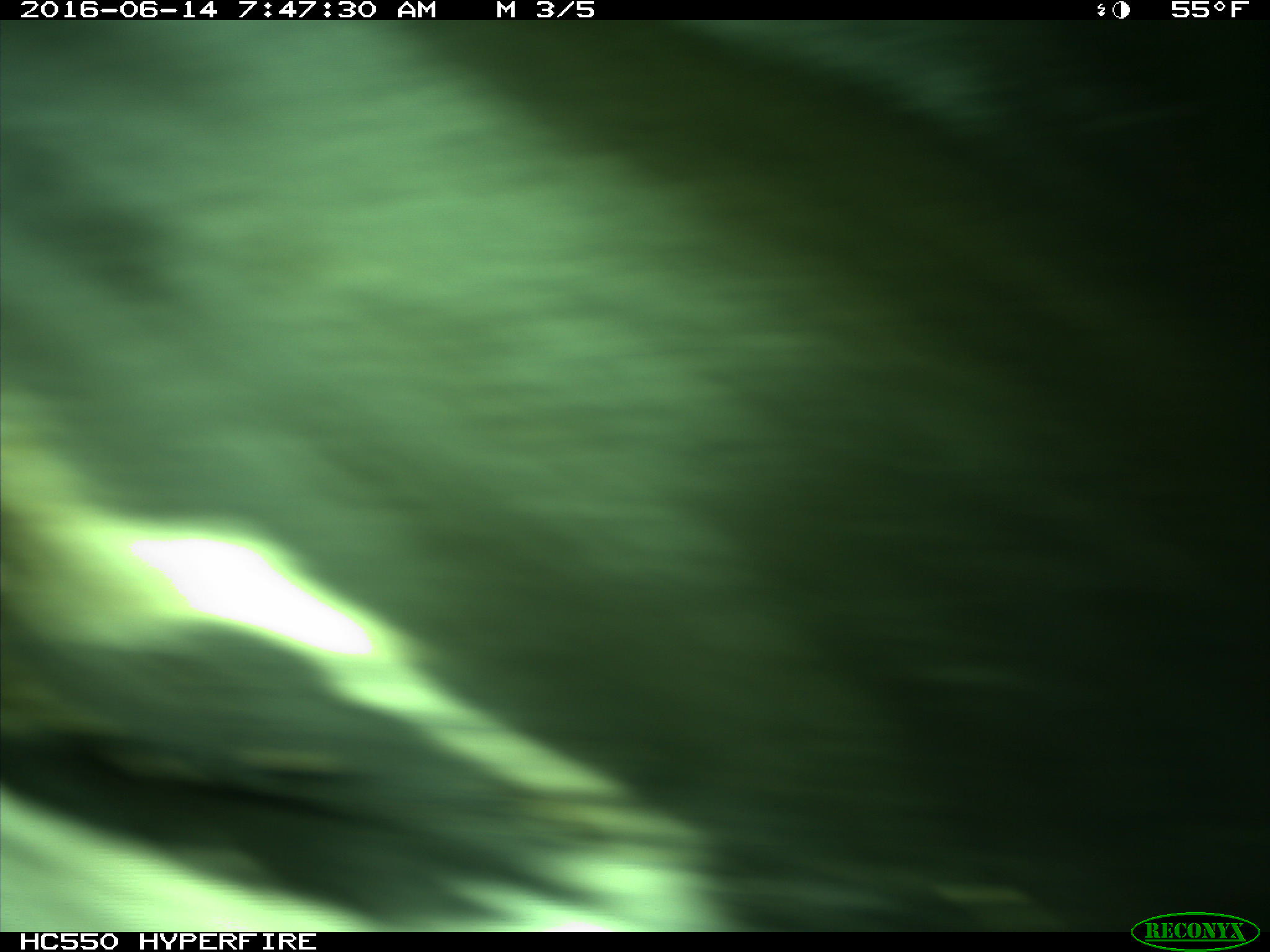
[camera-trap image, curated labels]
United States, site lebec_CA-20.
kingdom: Animalia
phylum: Chordata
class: Mammalia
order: Artiodactyla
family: Bovidae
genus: Bos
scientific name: Bos taurus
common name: domestic cow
Bos taurus (domestic cow).